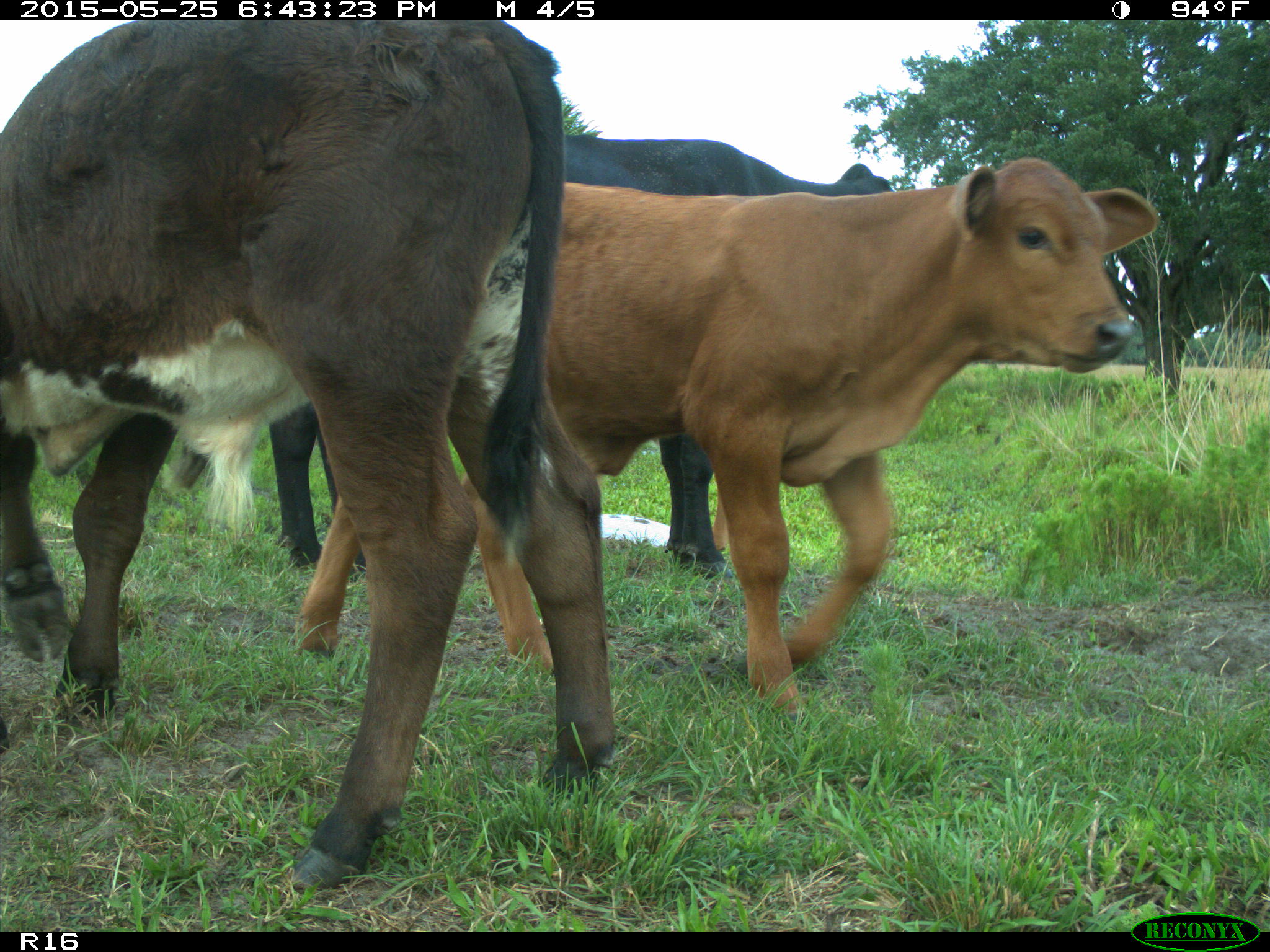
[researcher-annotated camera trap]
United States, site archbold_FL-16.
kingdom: Animalia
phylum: Chordata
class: Mammalia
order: Artiodactyla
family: Bovidae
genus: Bos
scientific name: Bos taurus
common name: domestic cow